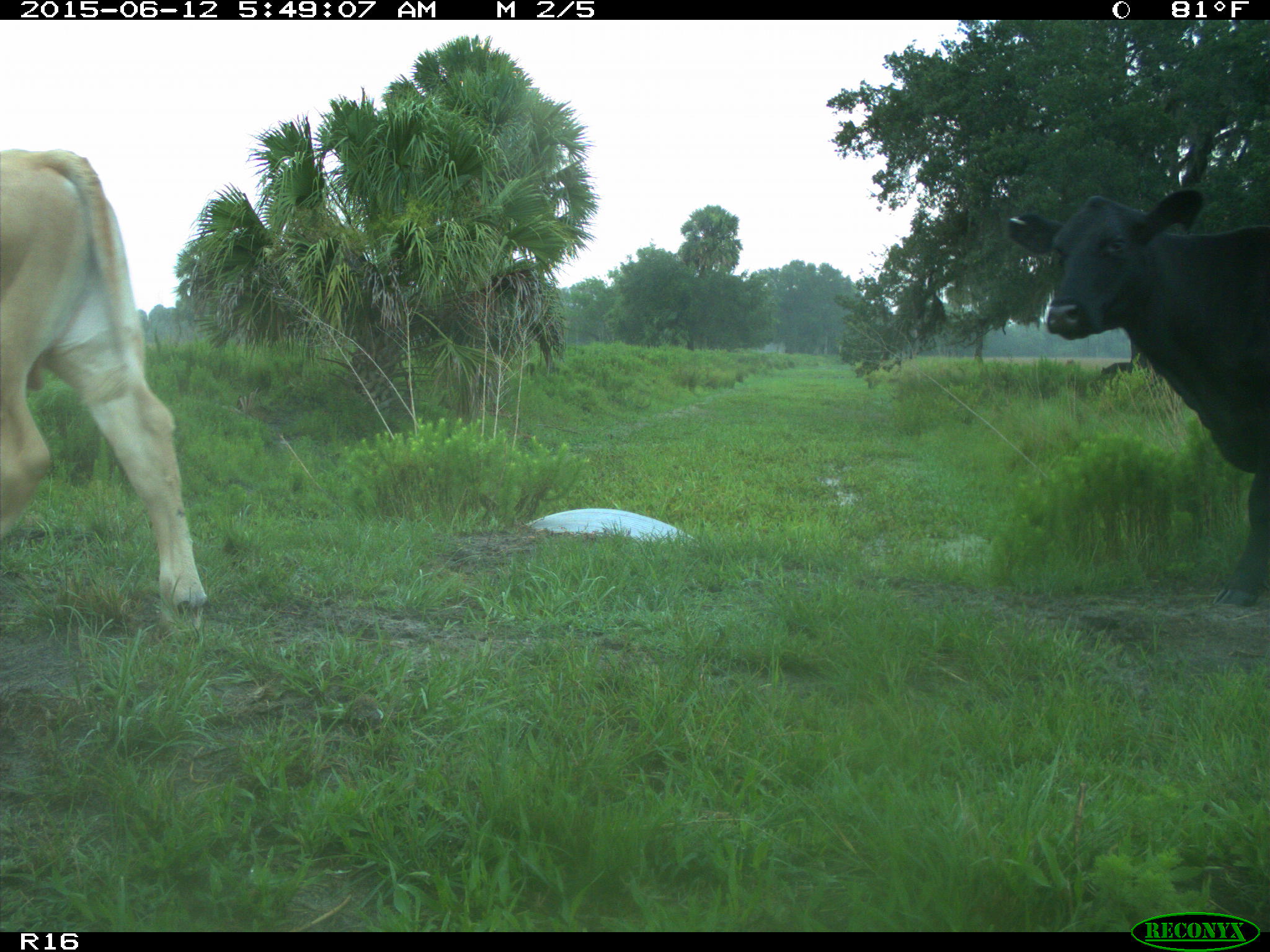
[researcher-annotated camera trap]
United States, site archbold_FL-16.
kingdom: Animalia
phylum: Chordata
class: Mammalia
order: Artiodactyla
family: Bovidae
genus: Bos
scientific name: Bos taurus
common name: domestic cow